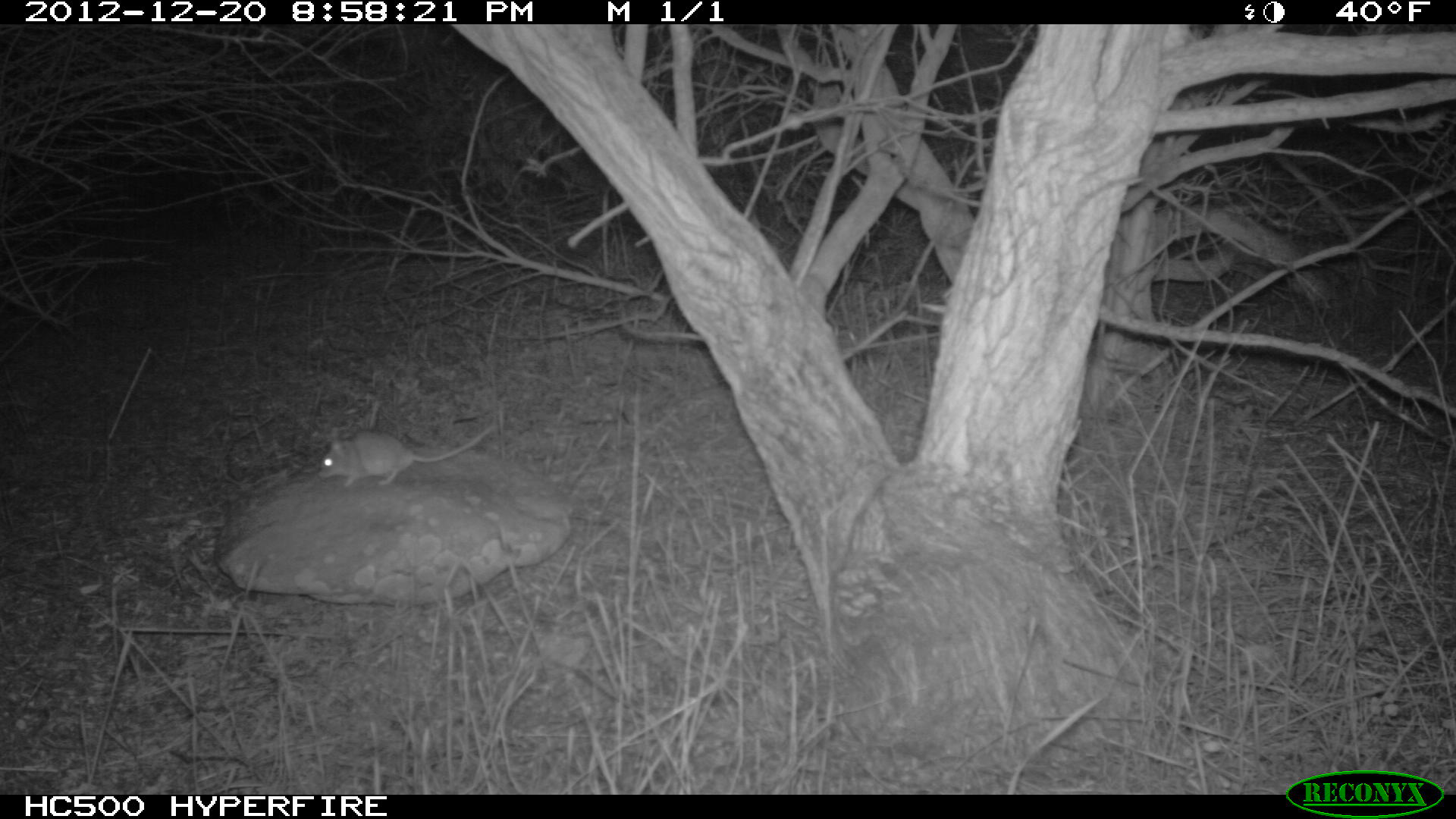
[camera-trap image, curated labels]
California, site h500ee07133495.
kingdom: Animalia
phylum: Chordata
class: Mammalia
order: Rodentia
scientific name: Rodentia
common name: rodent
Rodent (Rodentia).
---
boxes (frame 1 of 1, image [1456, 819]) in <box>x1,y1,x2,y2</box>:
rodent: <box>318,424,496,487</box>